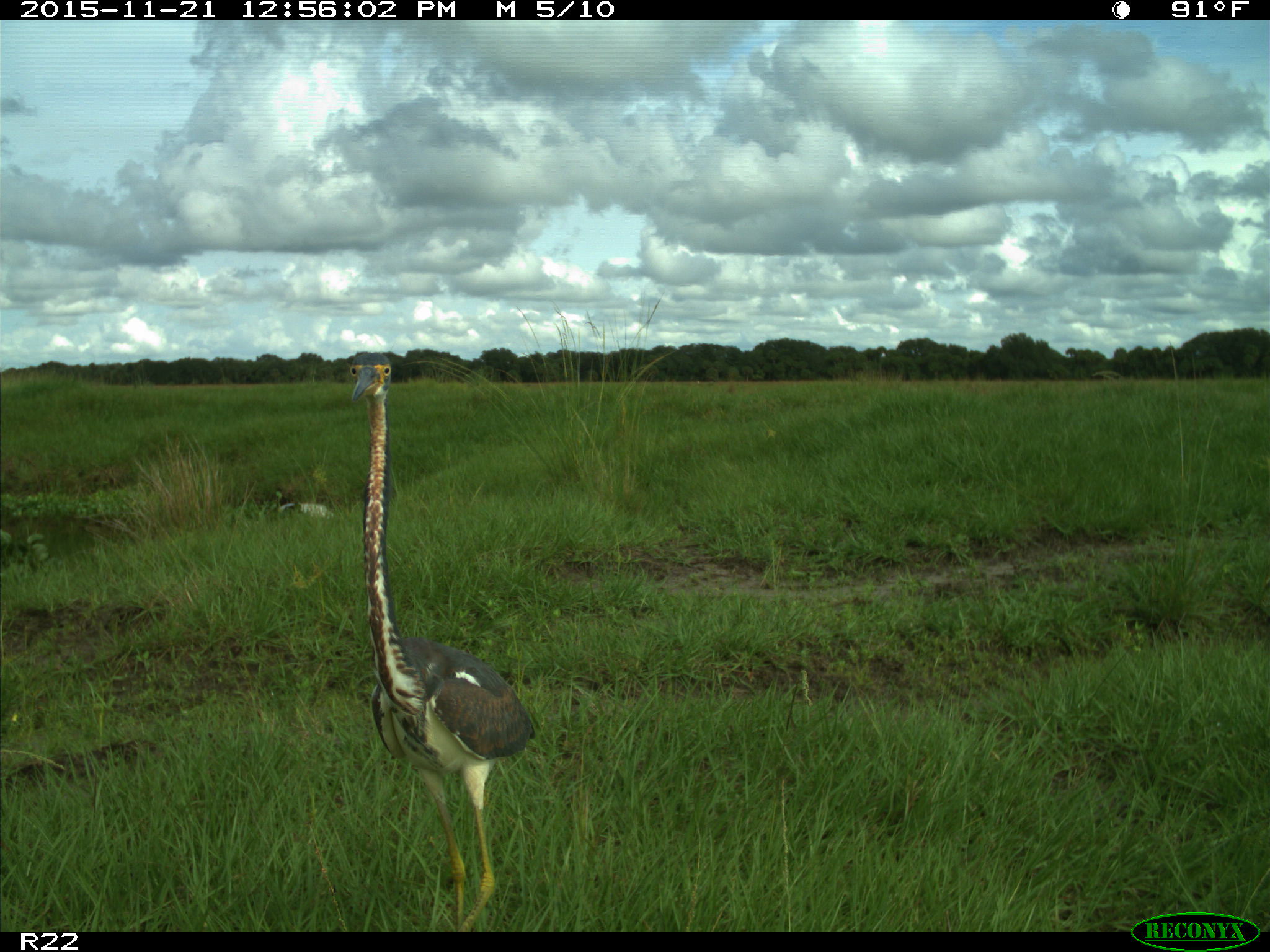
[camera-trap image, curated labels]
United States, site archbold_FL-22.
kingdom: Animalia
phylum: Chordata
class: Aves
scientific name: Aves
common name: birds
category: unidentified bird